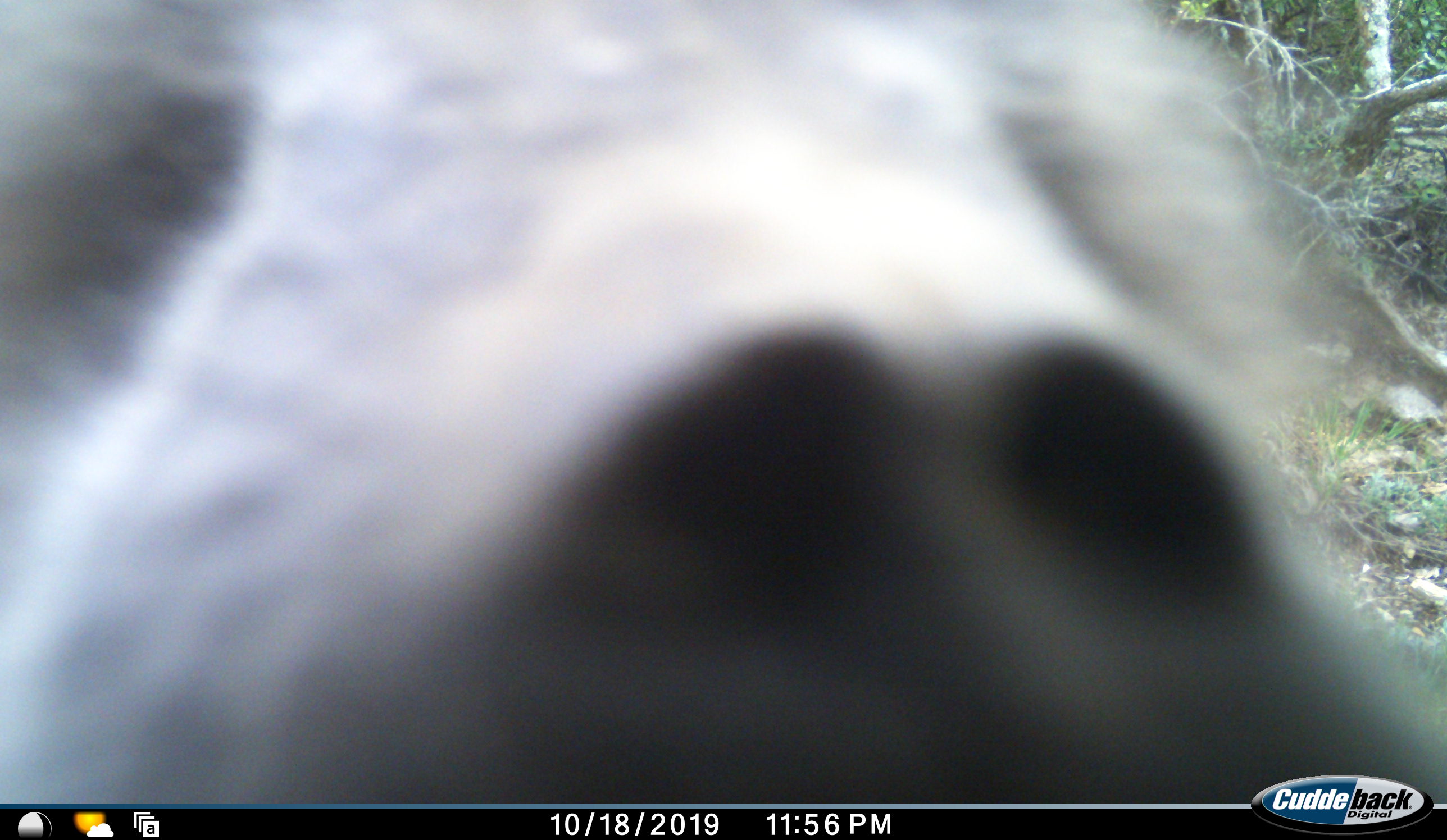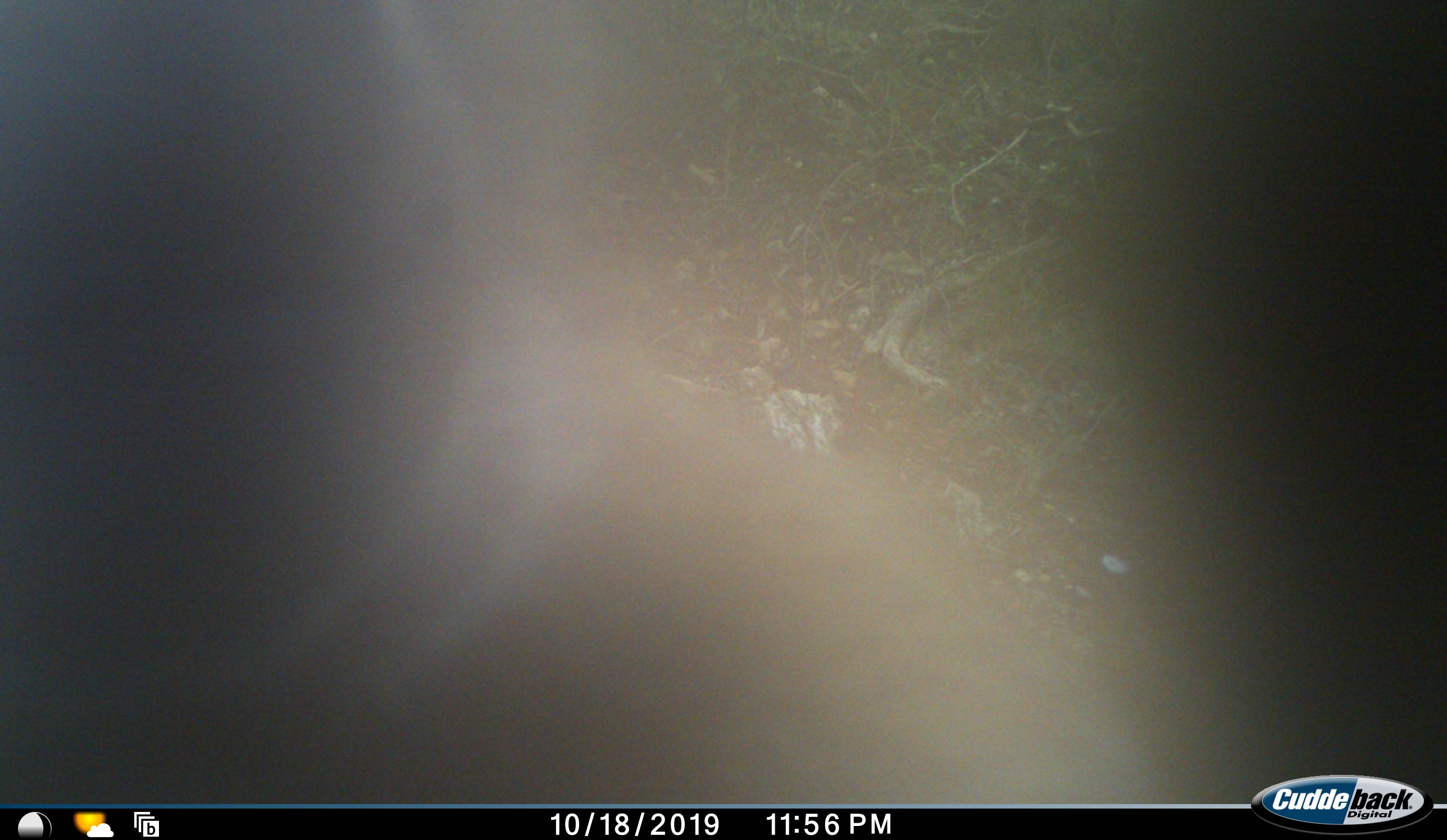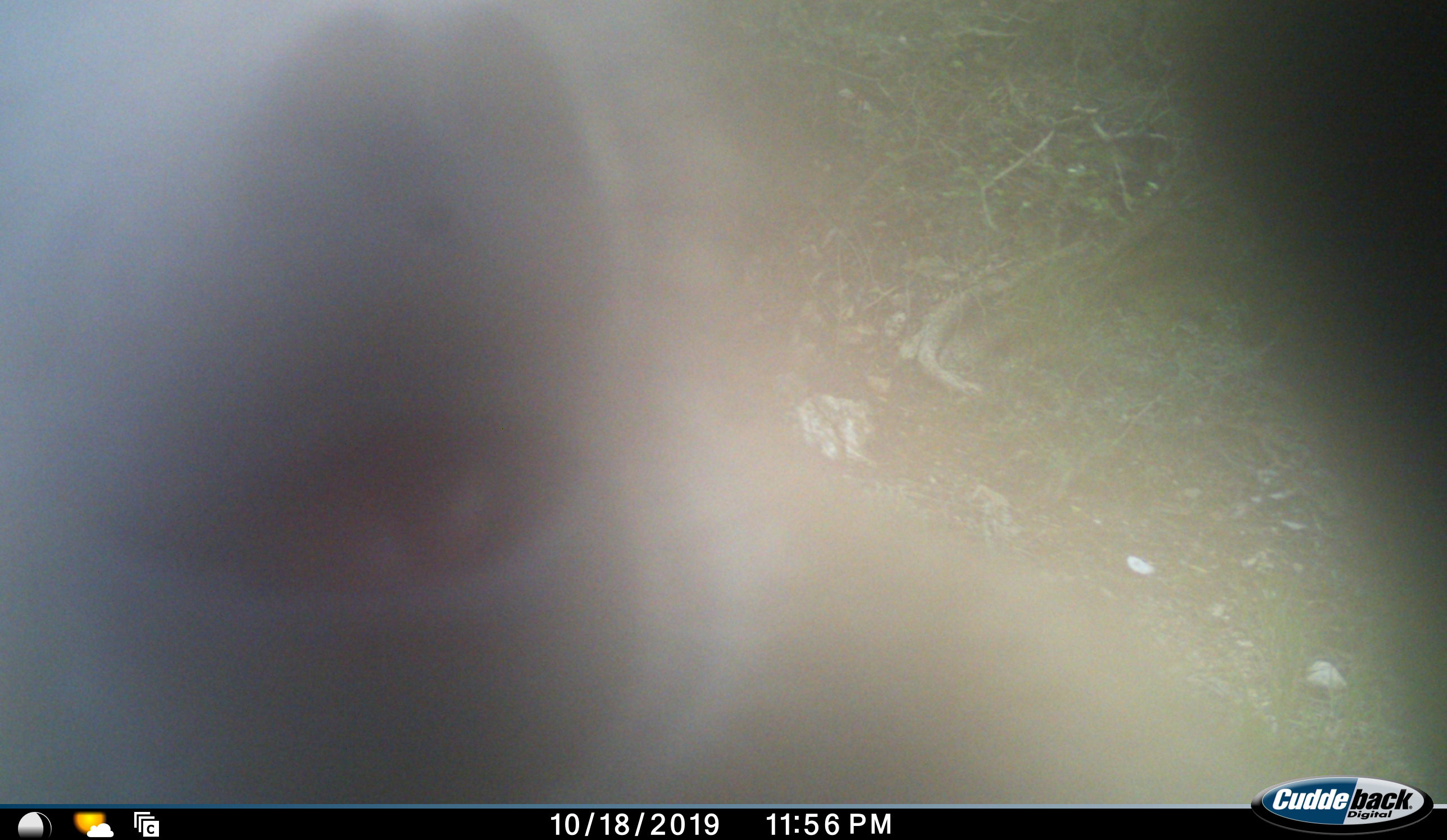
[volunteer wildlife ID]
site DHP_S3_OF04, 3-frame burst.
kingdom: Animalia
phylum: Chordata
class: Mammalia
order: Primates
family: Cercopithecidae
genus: Papio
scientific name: Papio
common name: baboon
Baboon (Papio), count 1. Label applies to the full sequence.